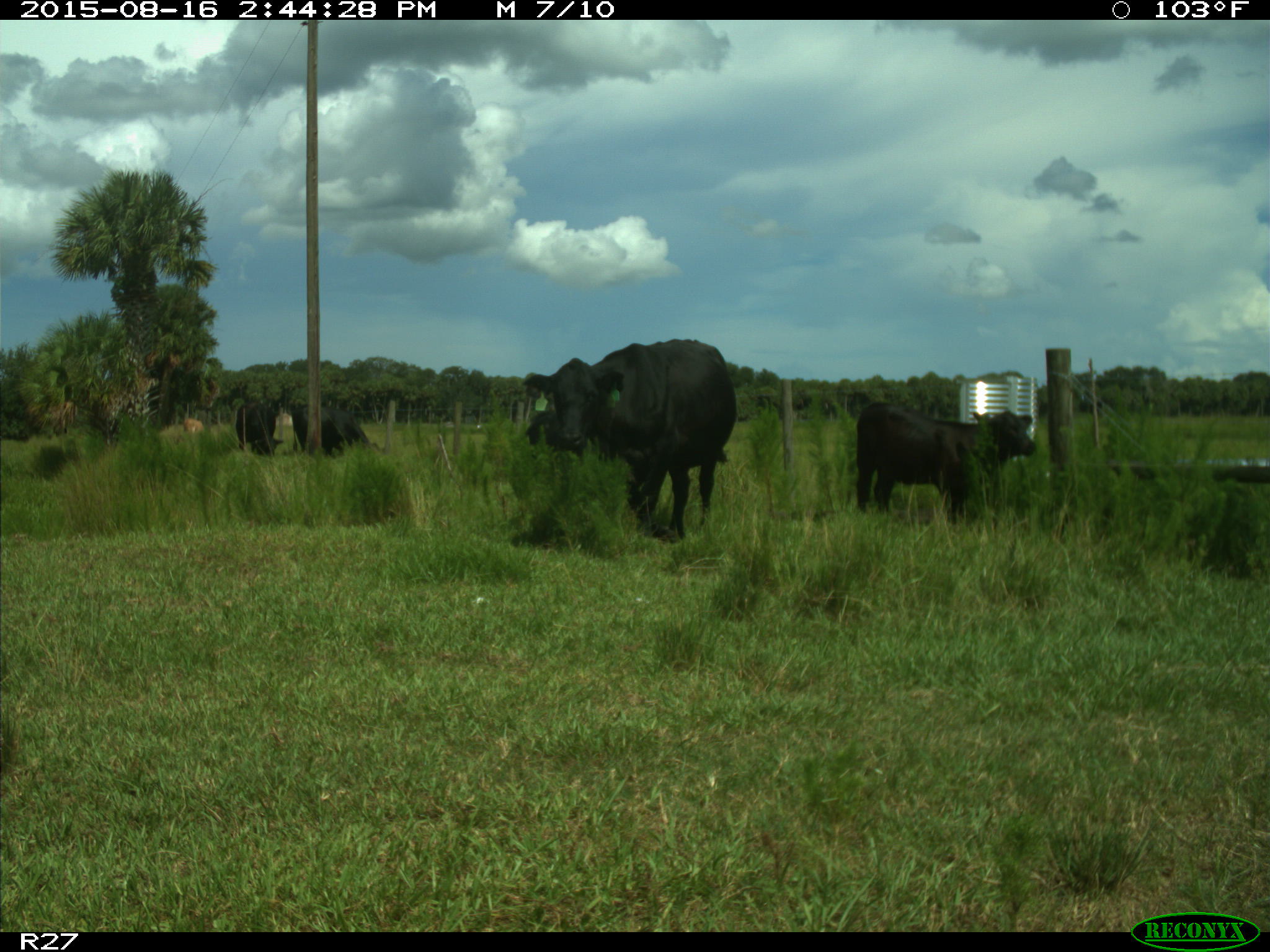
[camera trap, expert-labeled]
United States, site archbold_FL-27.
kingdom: Animalia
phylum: Chordata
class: Mammalia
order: Artiodactyla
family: Bovidae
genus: Bos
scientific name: Bos taurus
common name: domestic cow